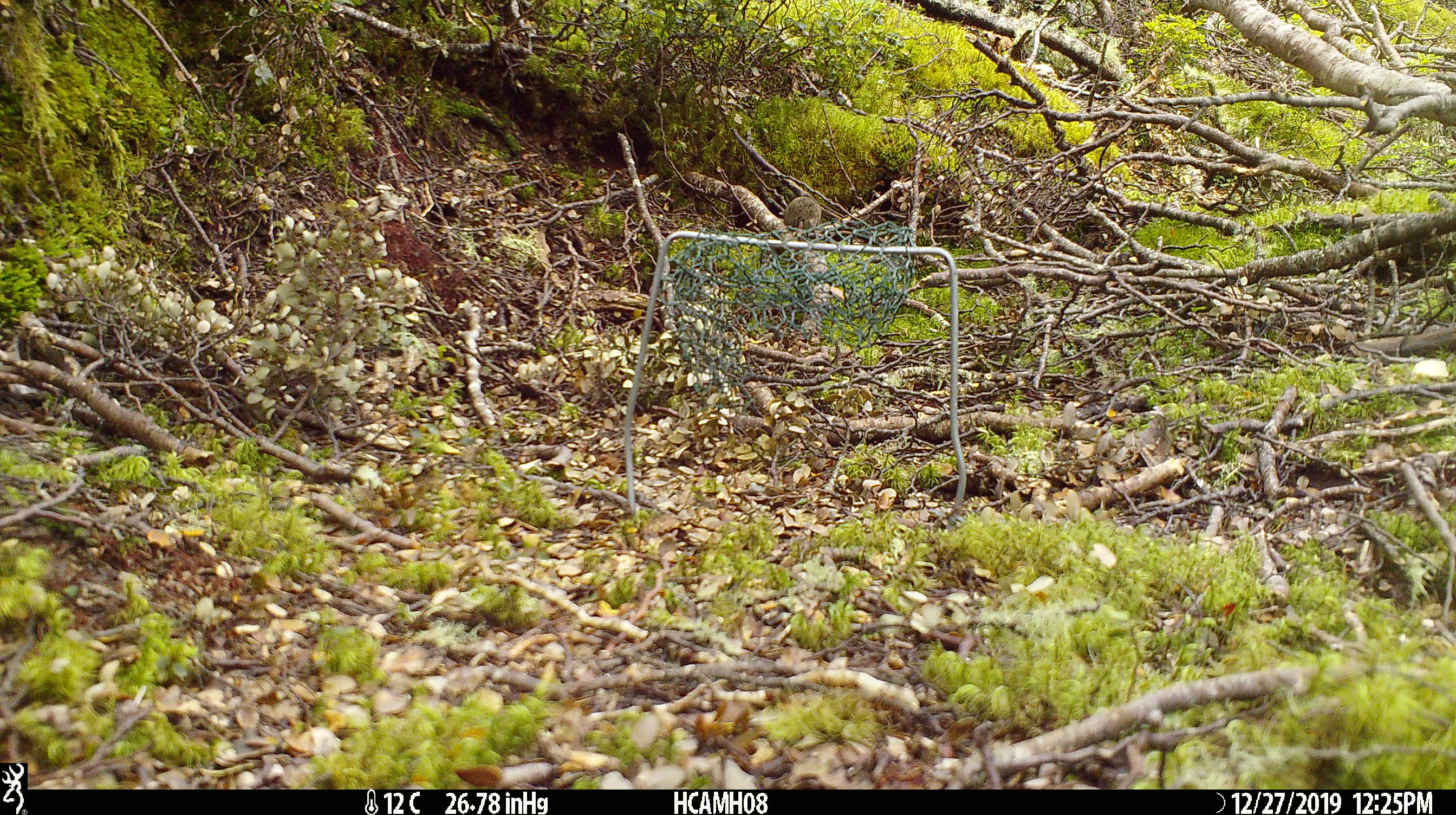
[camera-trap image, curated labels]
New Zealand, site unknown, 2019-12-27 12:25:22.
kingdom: Animalia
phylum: Chordata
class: Mammalia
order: Rodentia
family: Muridae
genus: Mus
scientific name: Mus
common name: mouse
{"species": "mouse (Mus)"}